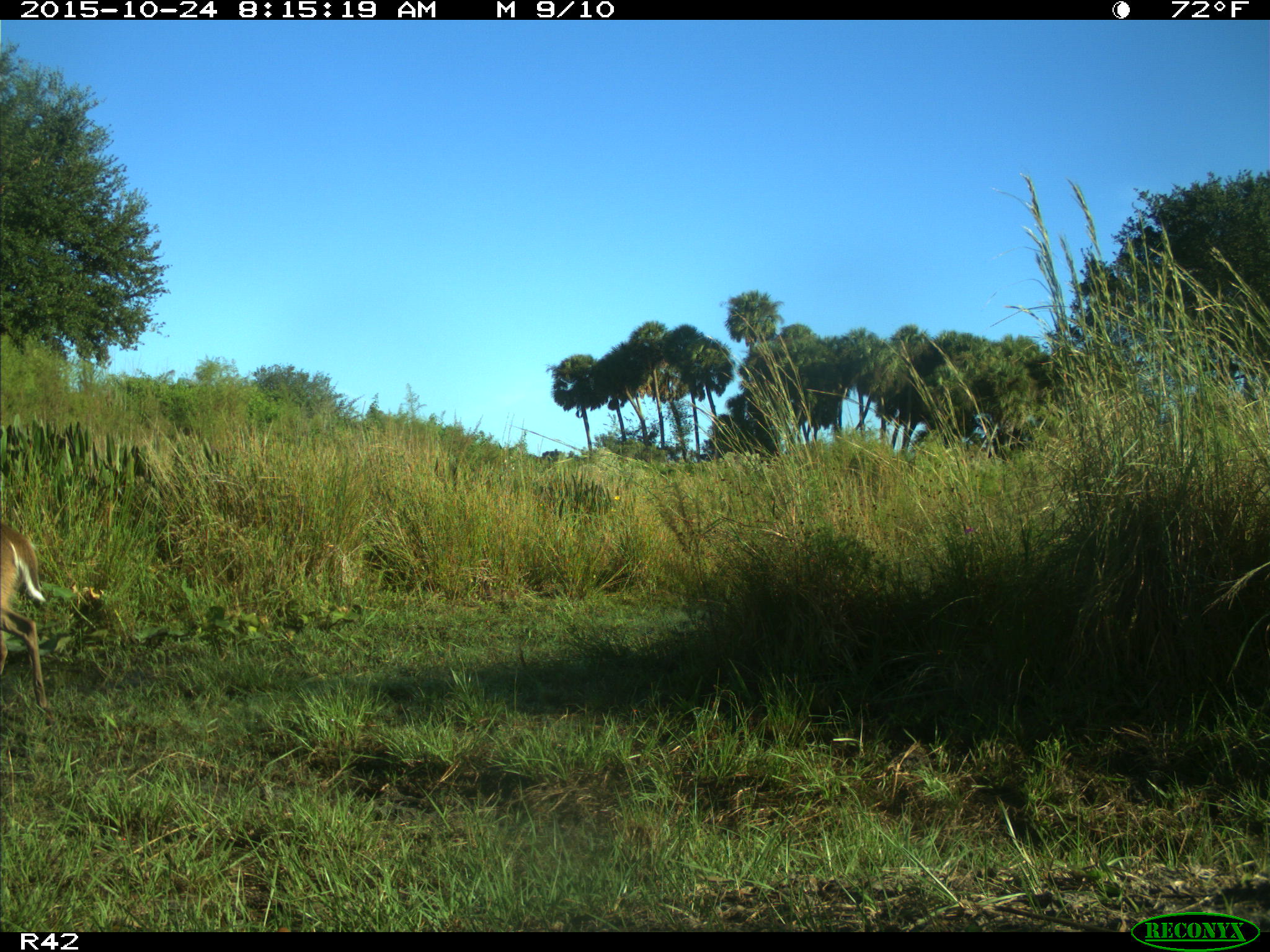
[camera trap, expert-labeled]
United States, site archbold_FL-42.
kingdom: Animalia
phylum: Chordata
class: Mammalia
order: Artiodactyla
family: Cervidae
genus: Odocoileus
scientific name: Odocoileus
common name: deer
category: unidentified deer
Unidentified deer (deer) (Odocoileus).